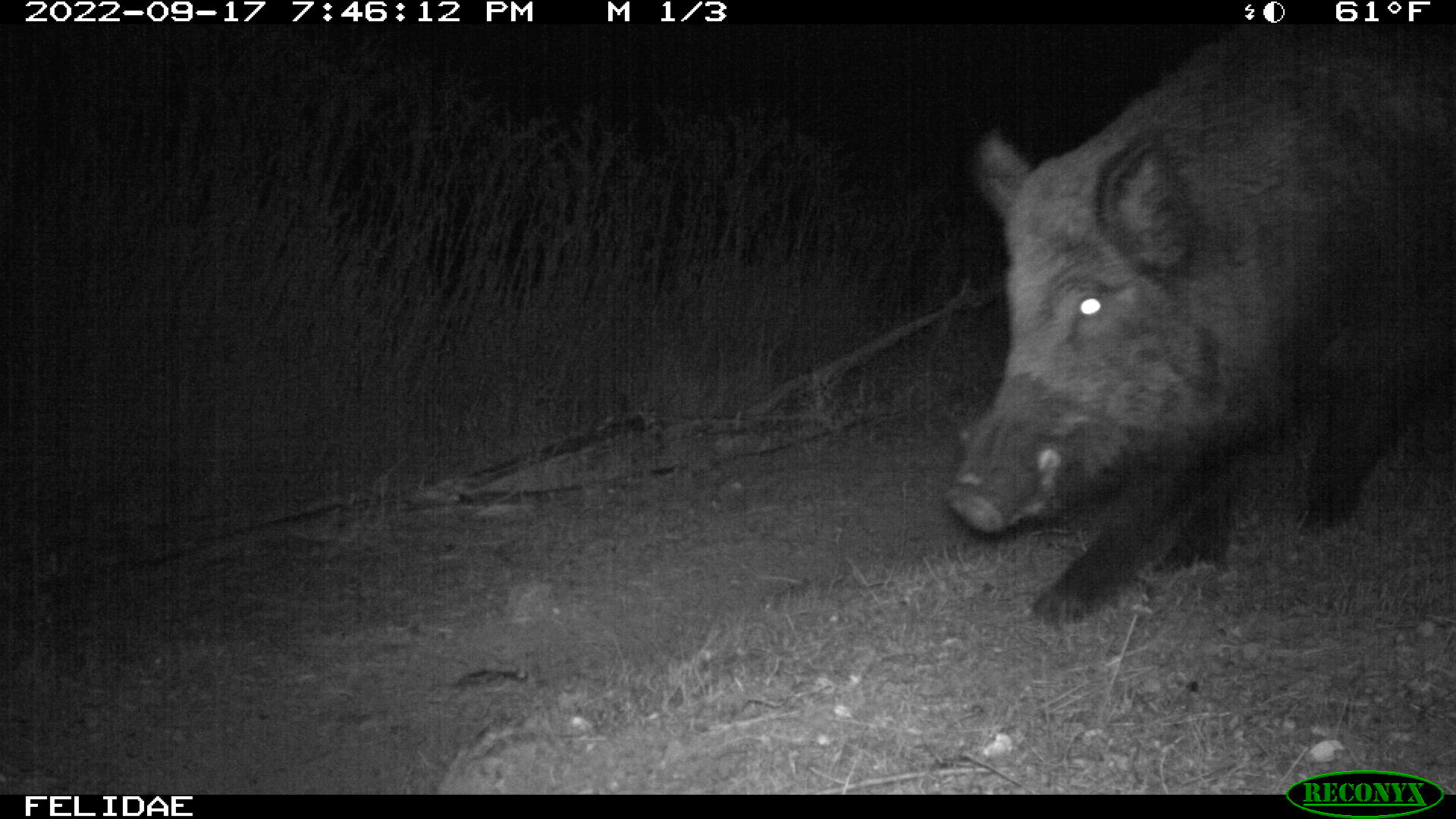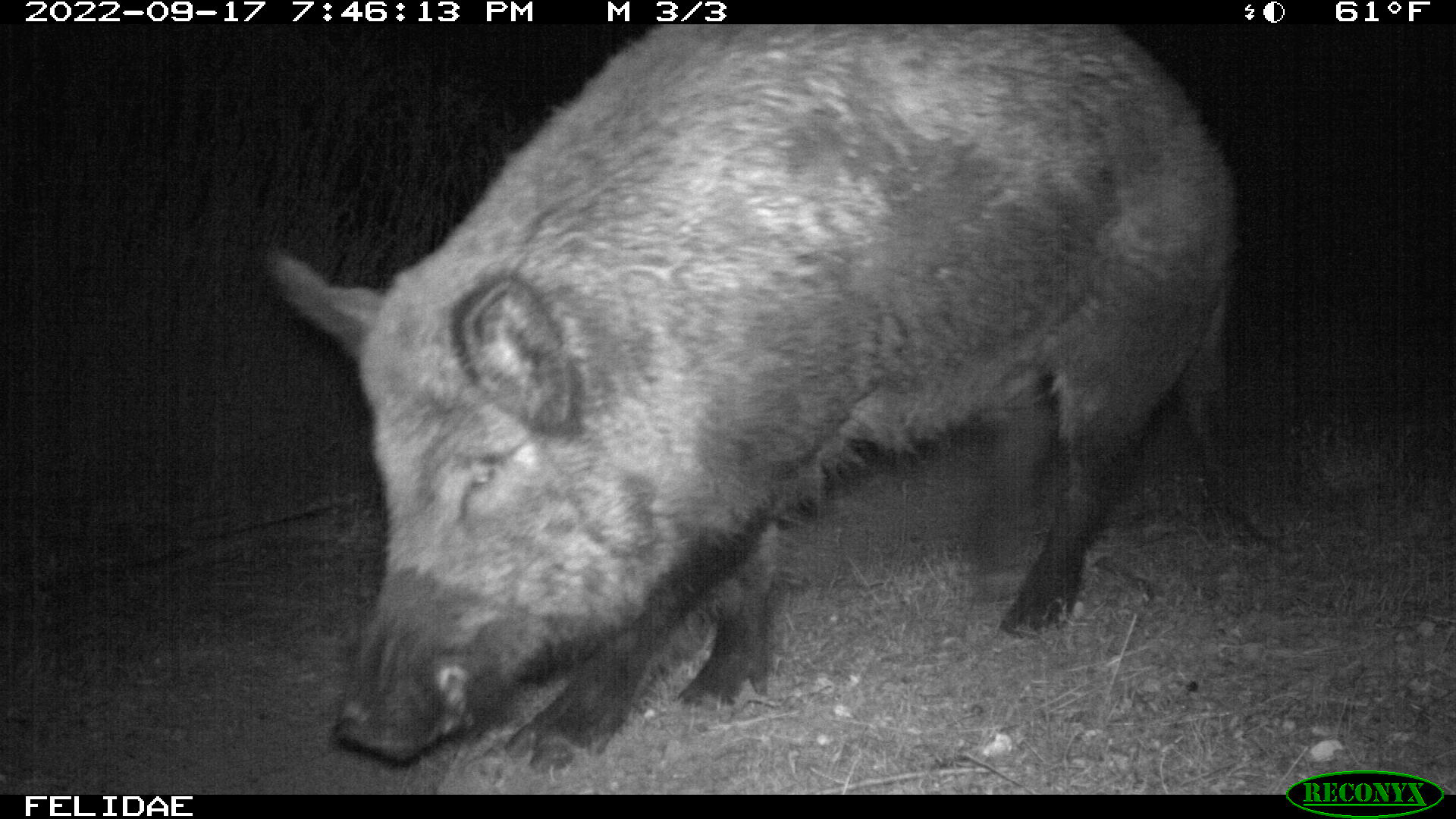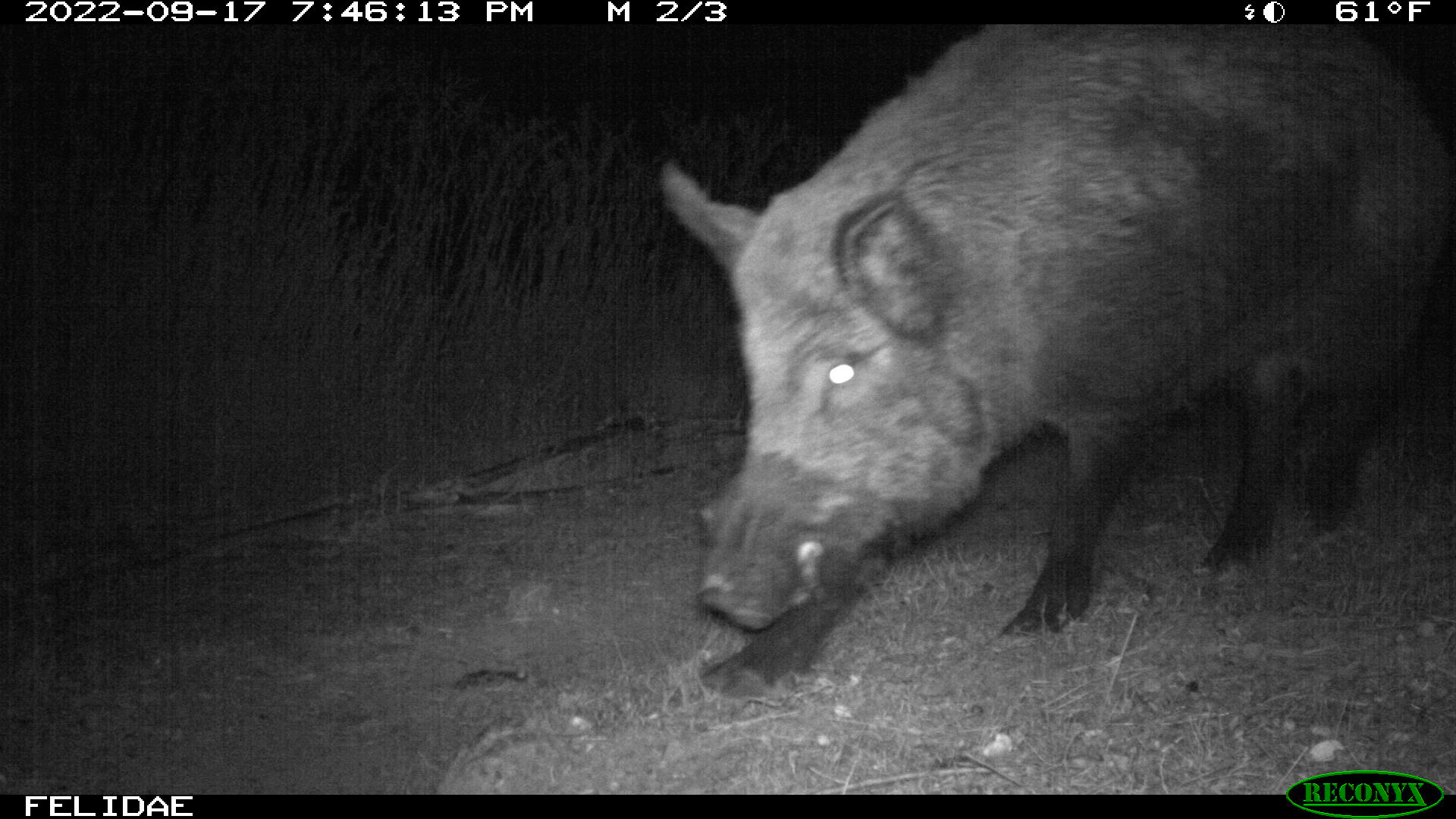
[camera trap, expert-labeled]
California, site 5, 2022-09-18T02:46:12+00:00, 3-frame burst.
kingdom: Animalia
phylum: Chordata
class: Mammalia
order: Artiodactyla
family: Suidae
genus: Sus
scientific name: Sus scrofa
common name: wild boar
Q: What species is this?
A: Wild boar (Sus scrofa).